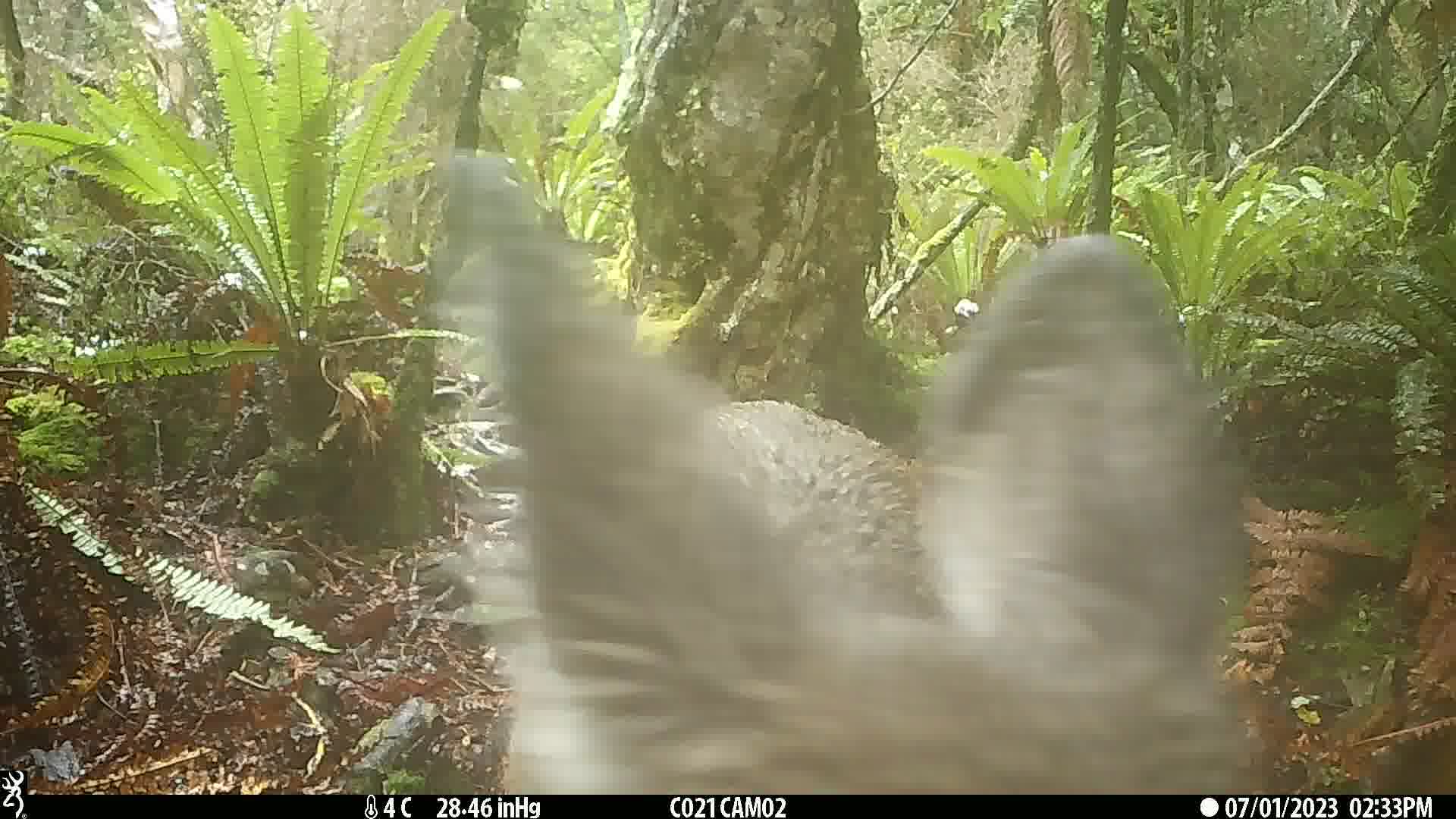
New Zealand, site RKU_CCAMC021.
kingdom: Animalia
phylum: Chordata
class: Mammalia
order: Artiodactyla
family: Cervidae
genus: Odocoileus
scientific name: Odocoileus virginianus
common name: white-tailed deer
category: white tailed deer